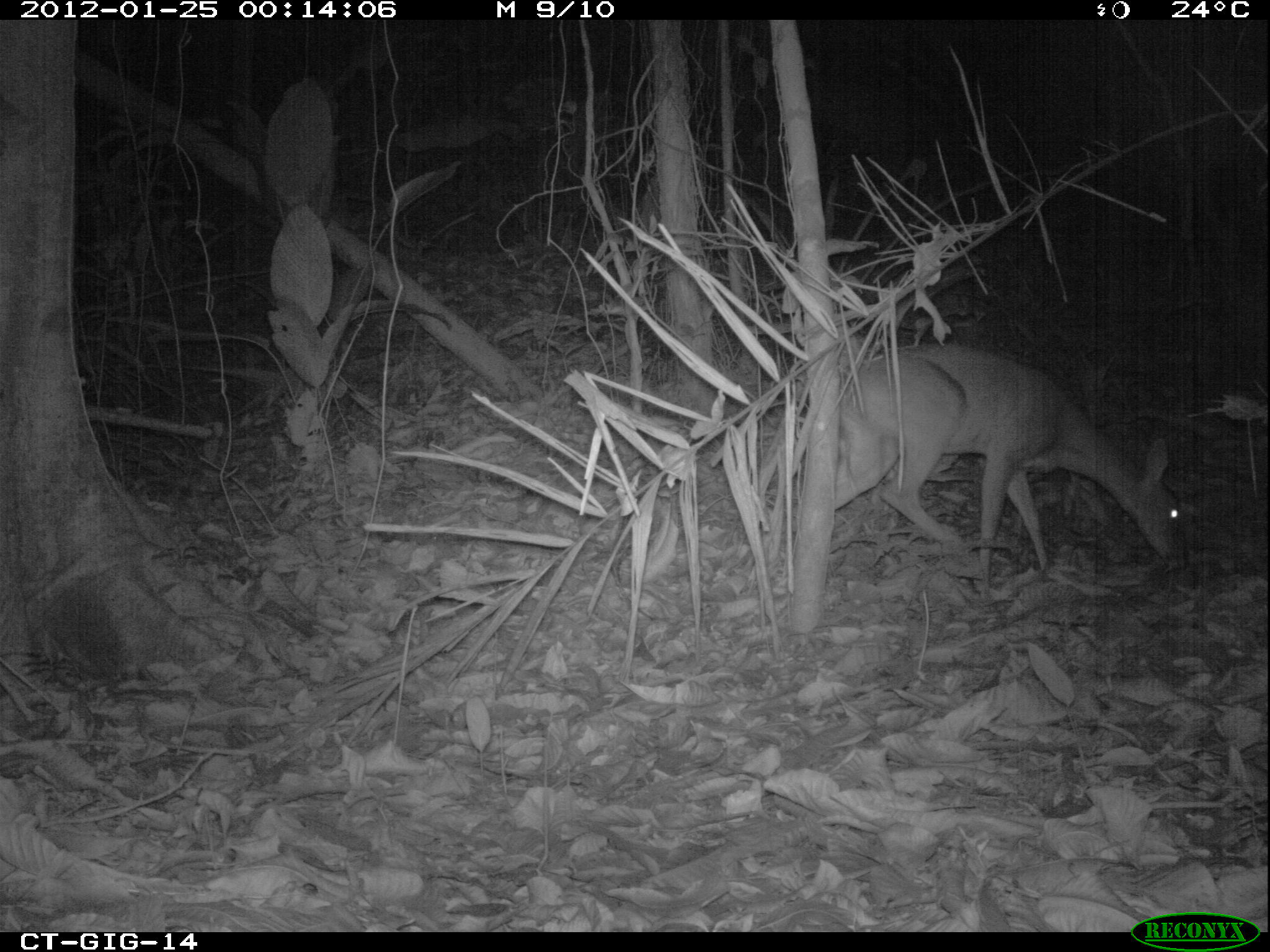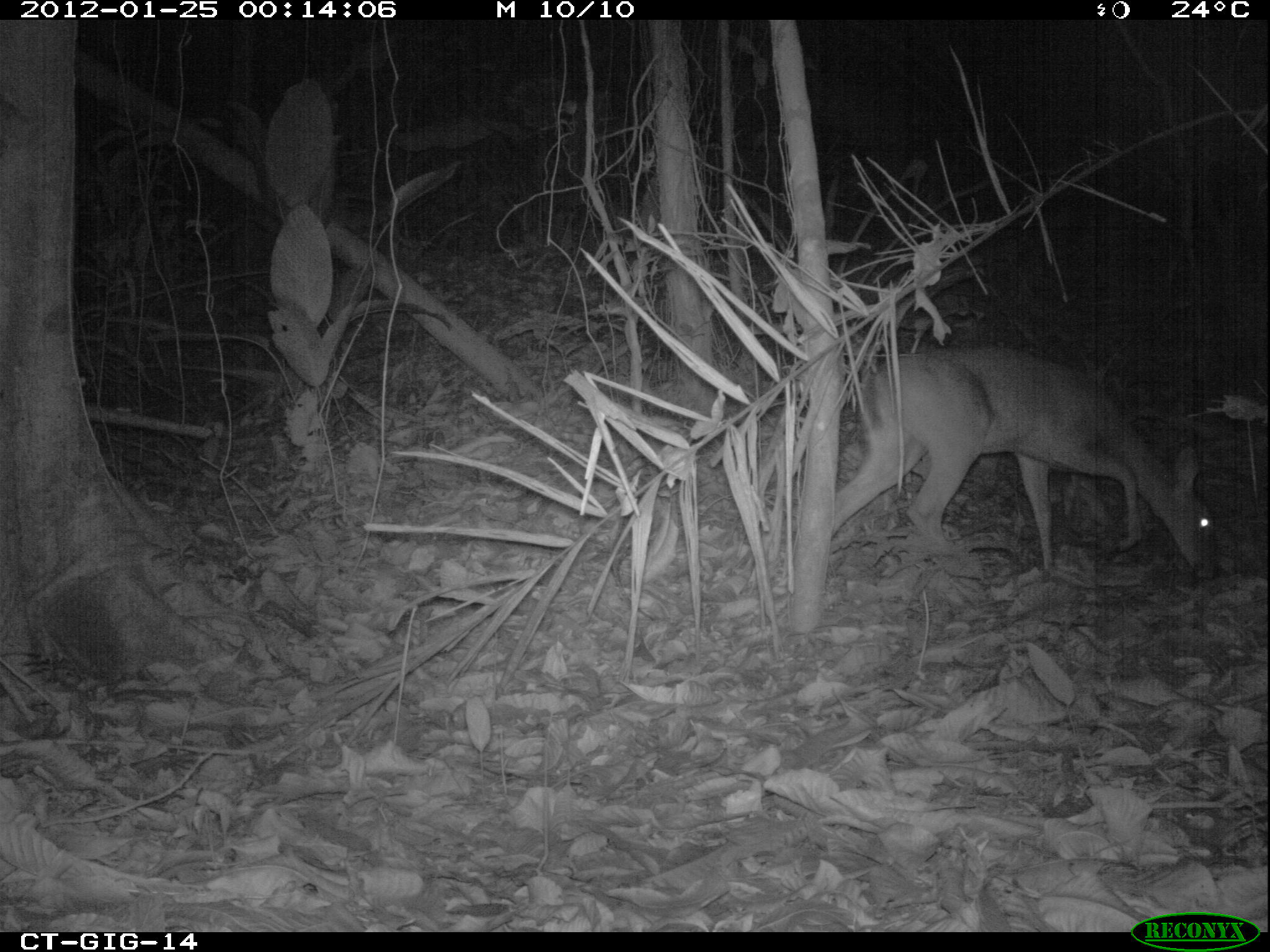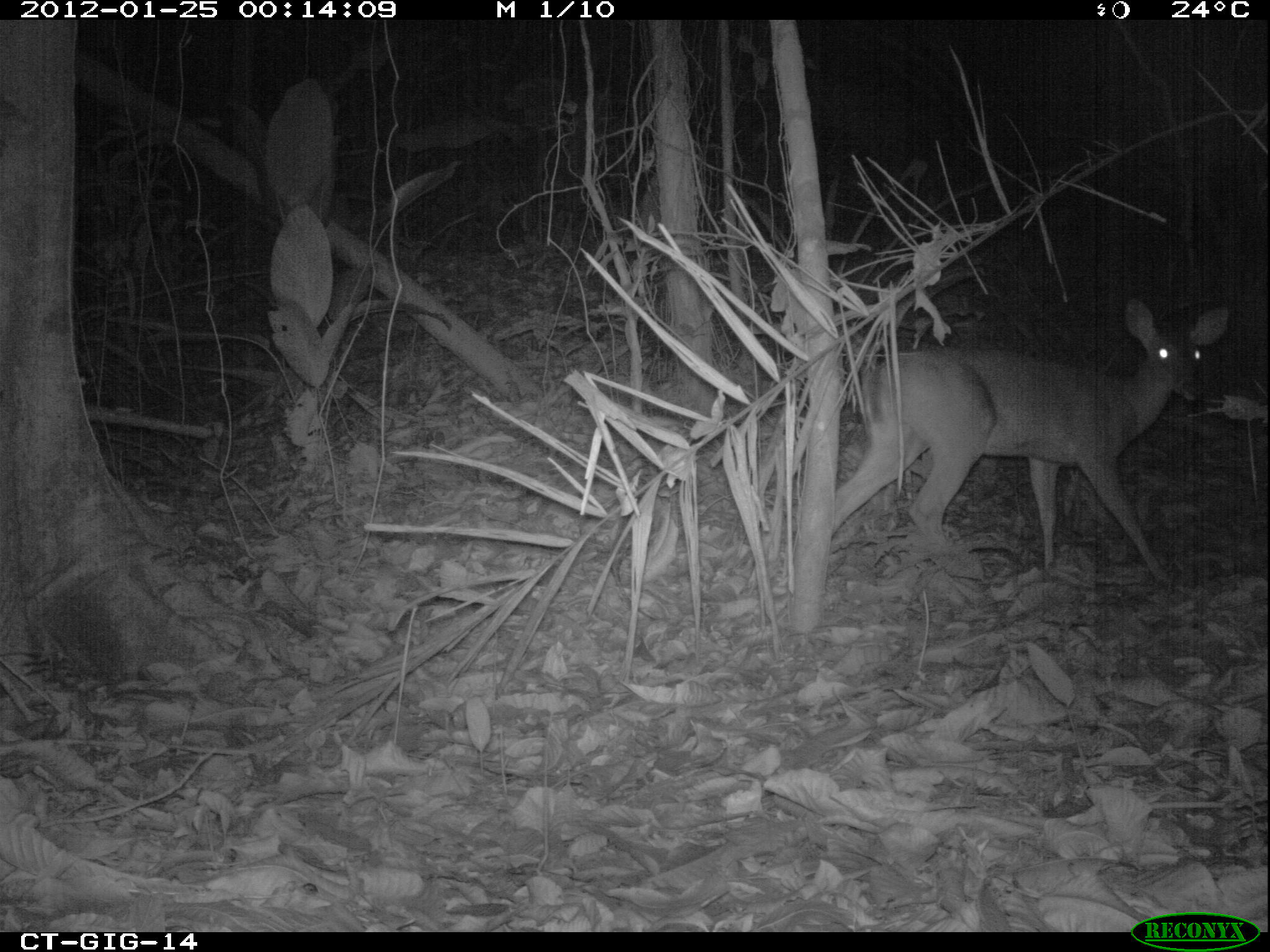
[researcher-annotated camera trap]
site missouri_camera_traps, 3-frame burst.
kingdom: Animalia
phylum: Chordata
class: Mammalia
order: Artiodactyla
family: Cervidae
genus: Odocoileus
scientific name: Odocoileus virginianus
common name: white-tailed deer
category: white tailed deer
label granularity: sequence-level